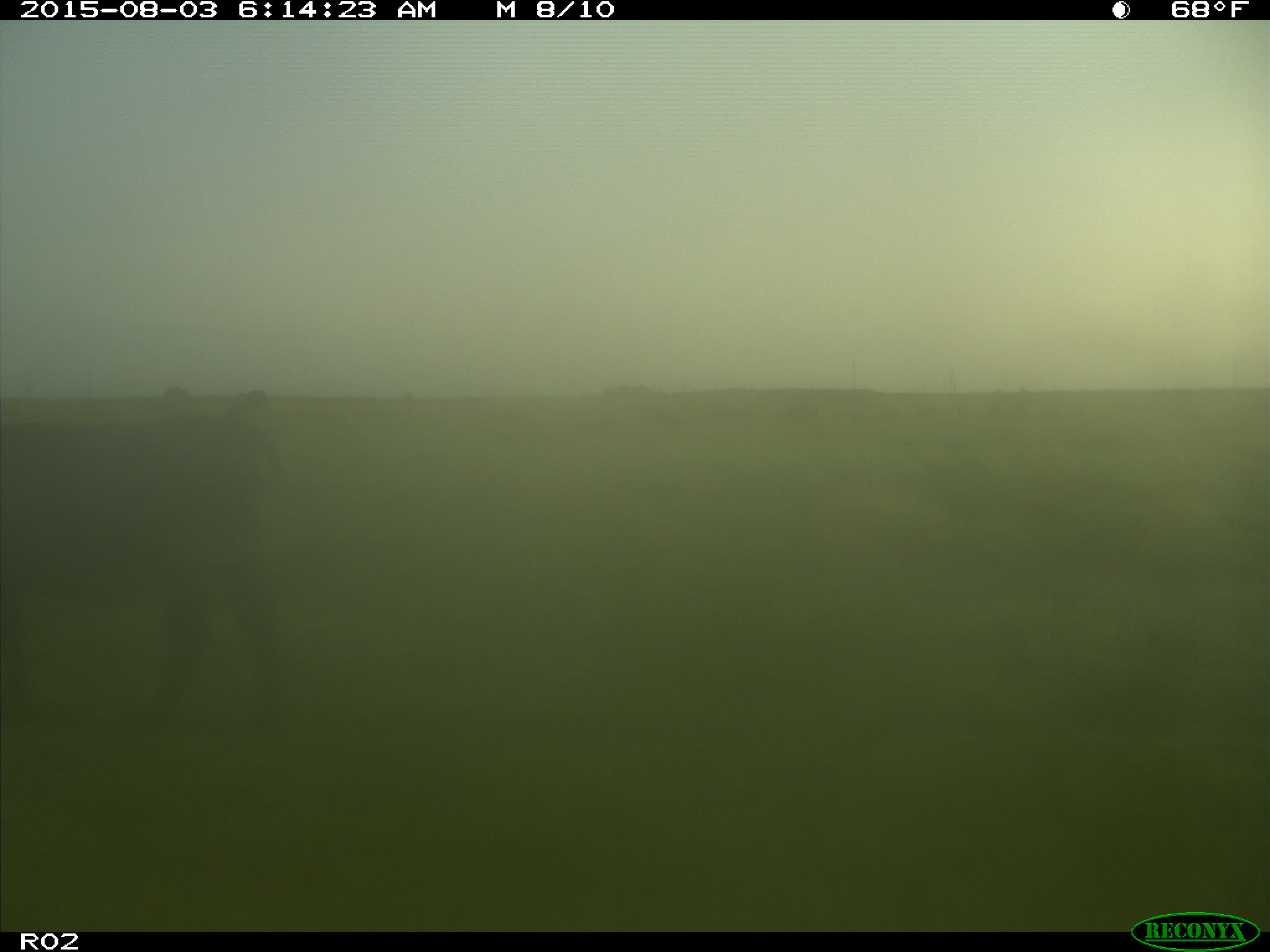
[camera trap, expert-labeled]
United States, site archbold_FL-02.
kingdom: Animalia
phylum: Chordata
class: Mammalia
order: Artiodactyla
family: Bovidae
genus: Bos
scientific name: Bos taurus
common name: domestic cow